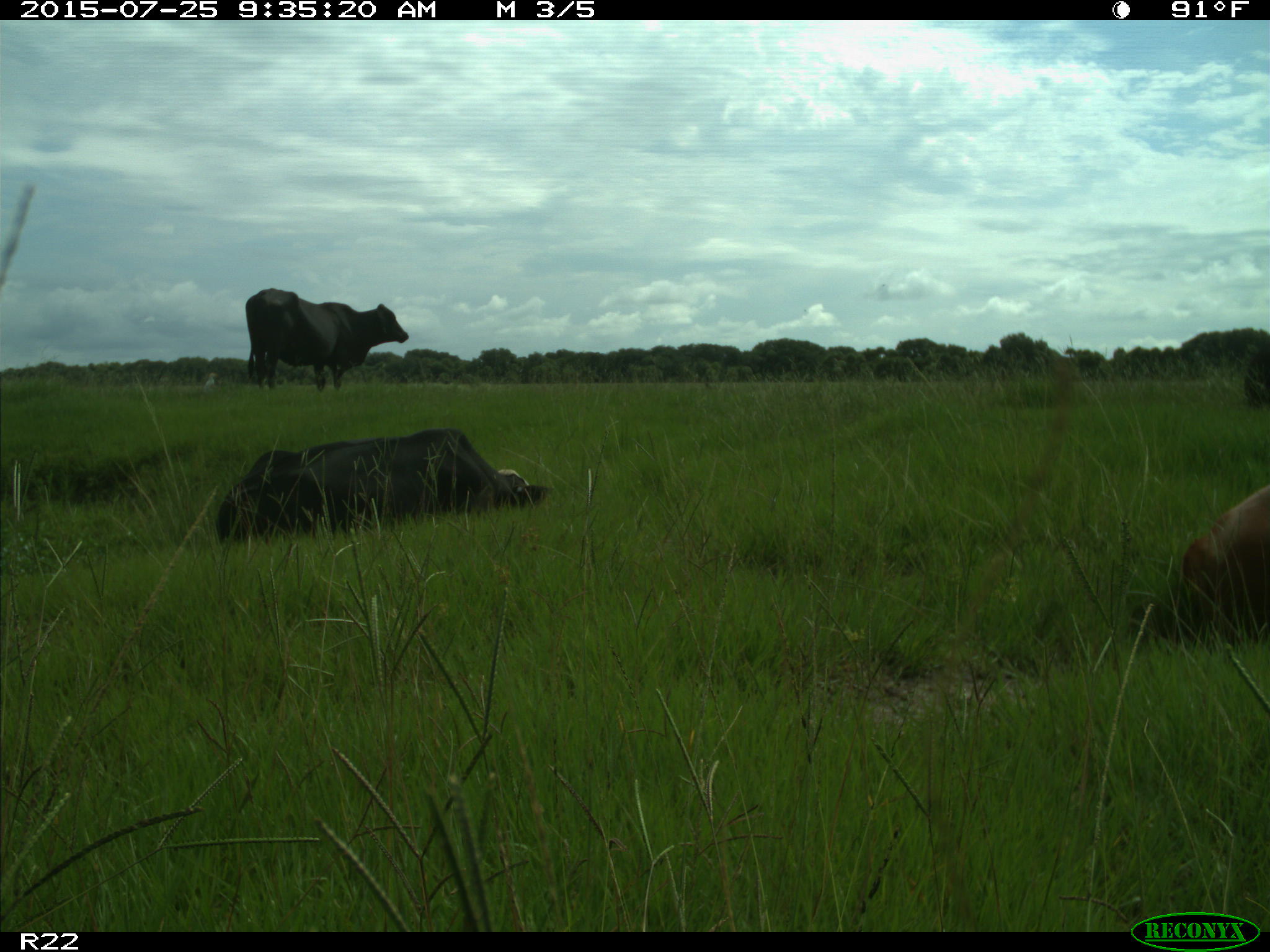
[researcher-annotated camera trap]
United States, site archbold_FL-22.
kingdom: Animalia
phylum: Chordata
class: Mammalia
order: Artiodactyla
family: Bovidae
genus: Bos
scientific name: Bos taurus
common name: domestic cow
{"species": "Bos taurus (domestic cow)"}